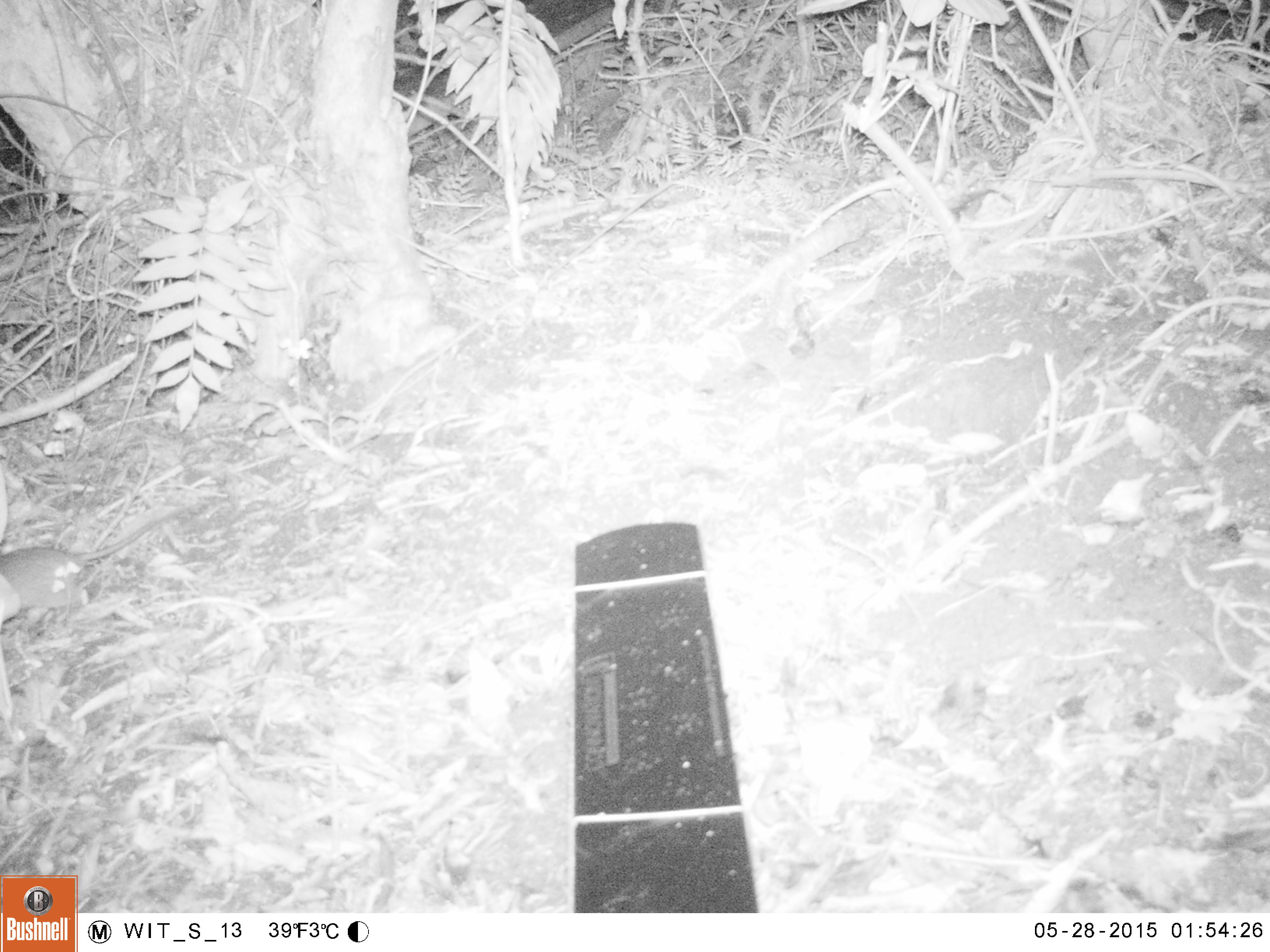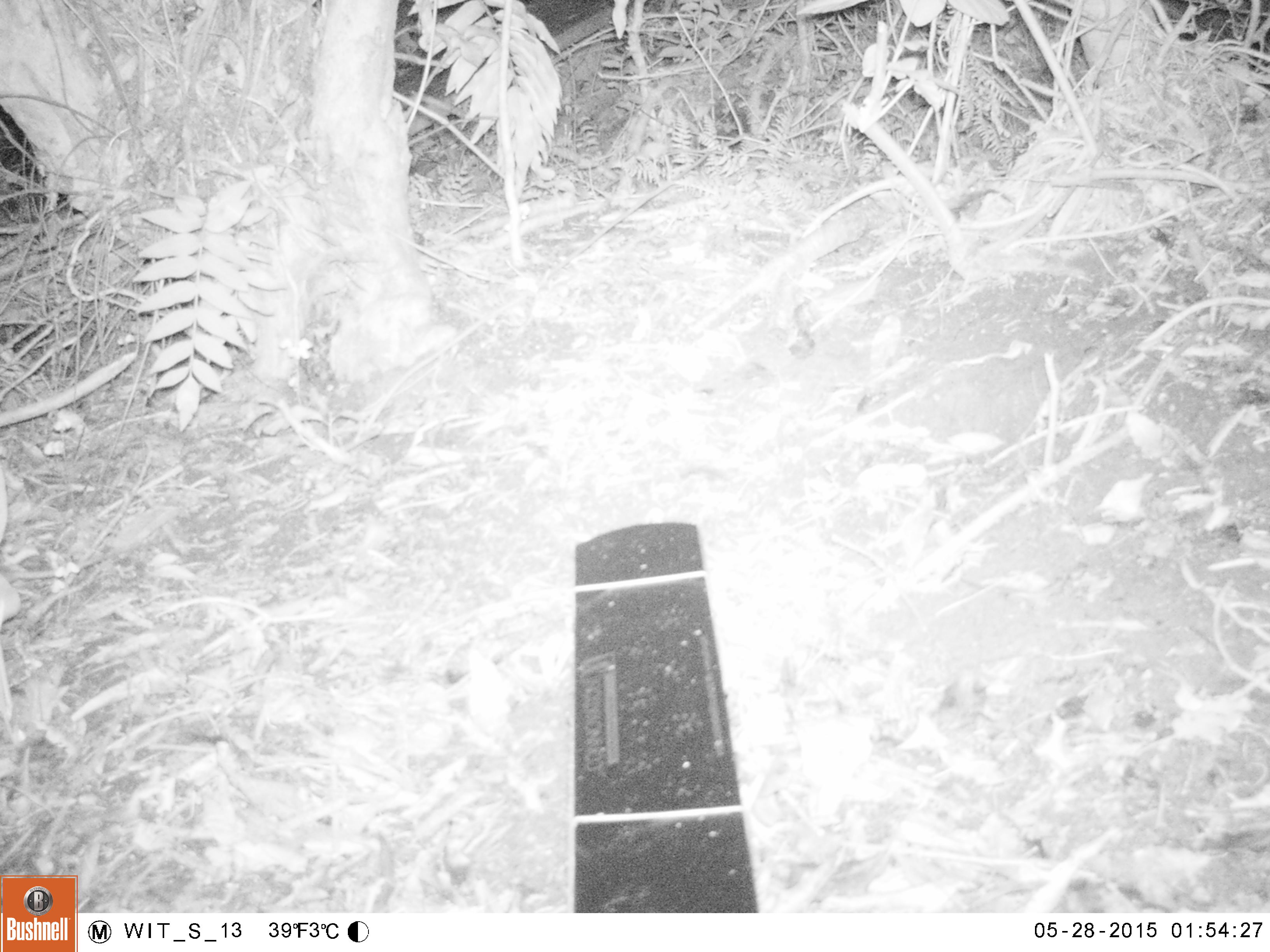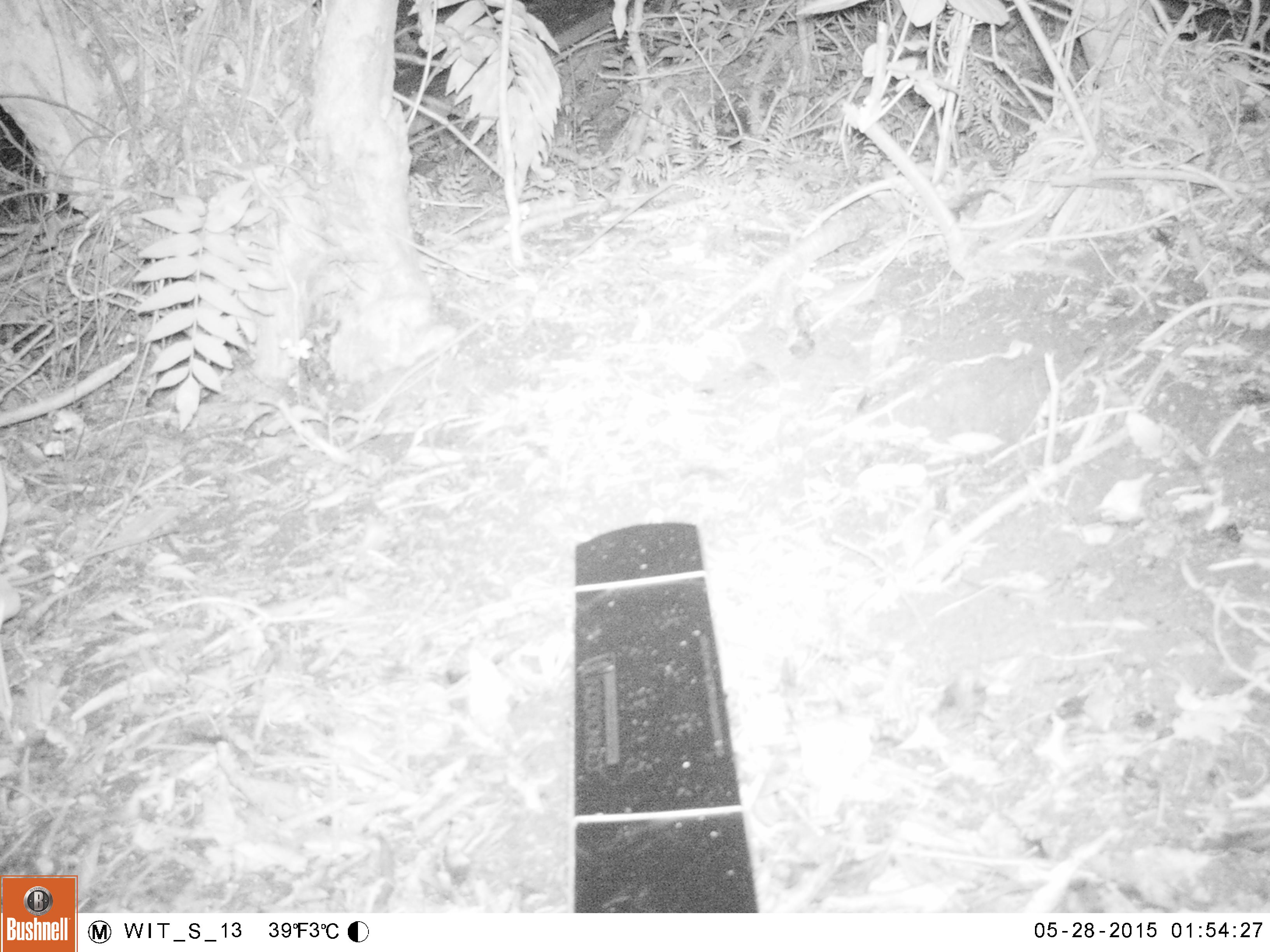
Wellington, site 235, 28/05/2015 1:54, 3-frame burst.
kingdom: Animalia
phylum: Chordata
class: Mammalia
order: Rodentia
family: Muridae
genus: Rattus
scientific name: Rattus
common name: rat